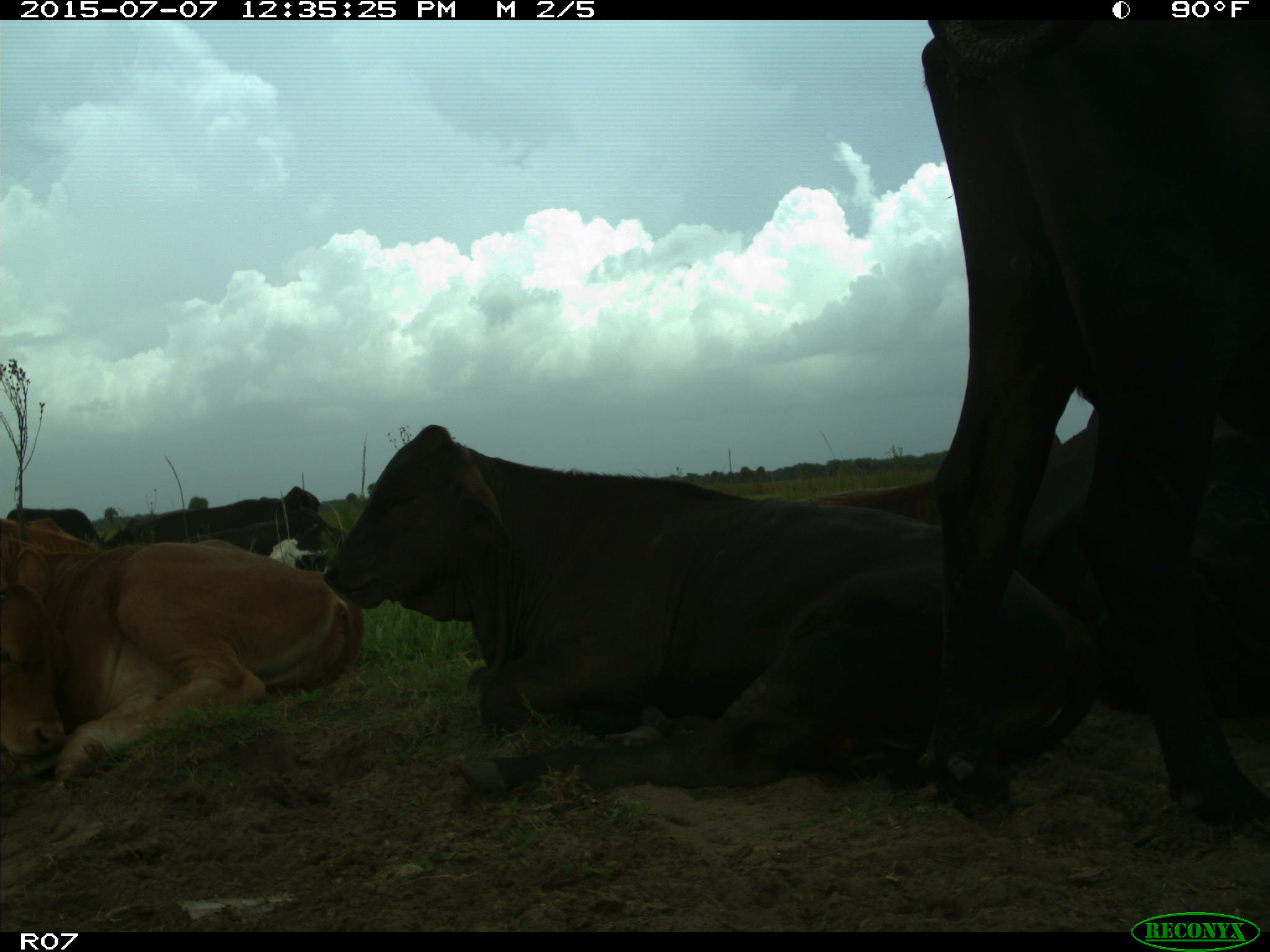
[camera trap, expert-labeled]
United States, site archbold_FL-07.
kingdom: Animalia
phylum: Chordata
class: Mammalia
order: Artiodactyla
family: Bovidae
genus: Bos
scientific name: Bos taurus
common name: domestic cow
Bos taurus (domestic cow).